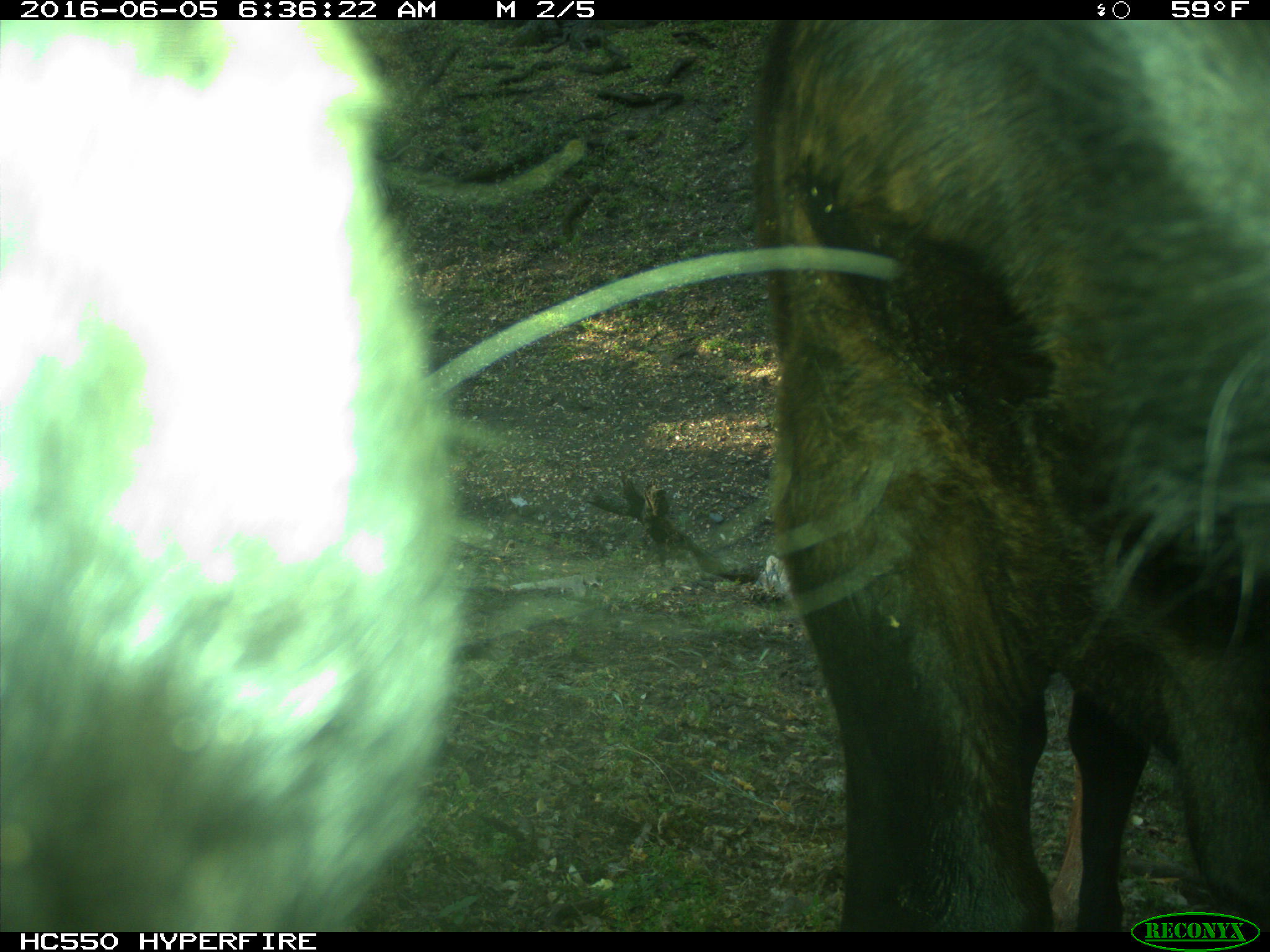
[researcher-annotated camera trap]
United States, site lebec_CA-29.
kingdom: Animalia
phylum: Chordata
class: Mammalia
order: Artiodactyla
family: Bovidae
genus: Bos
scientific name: Bos taurus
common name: domestic cow